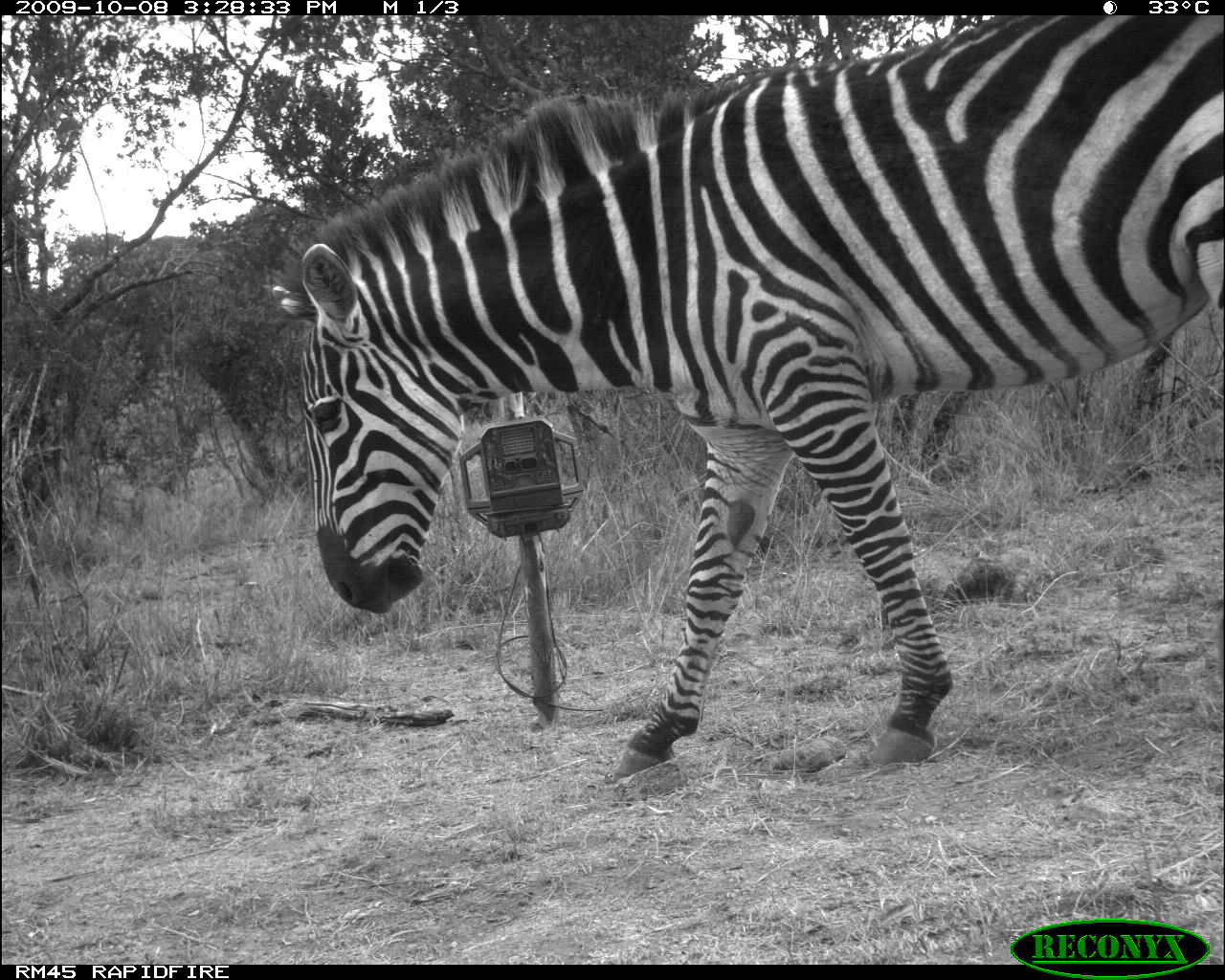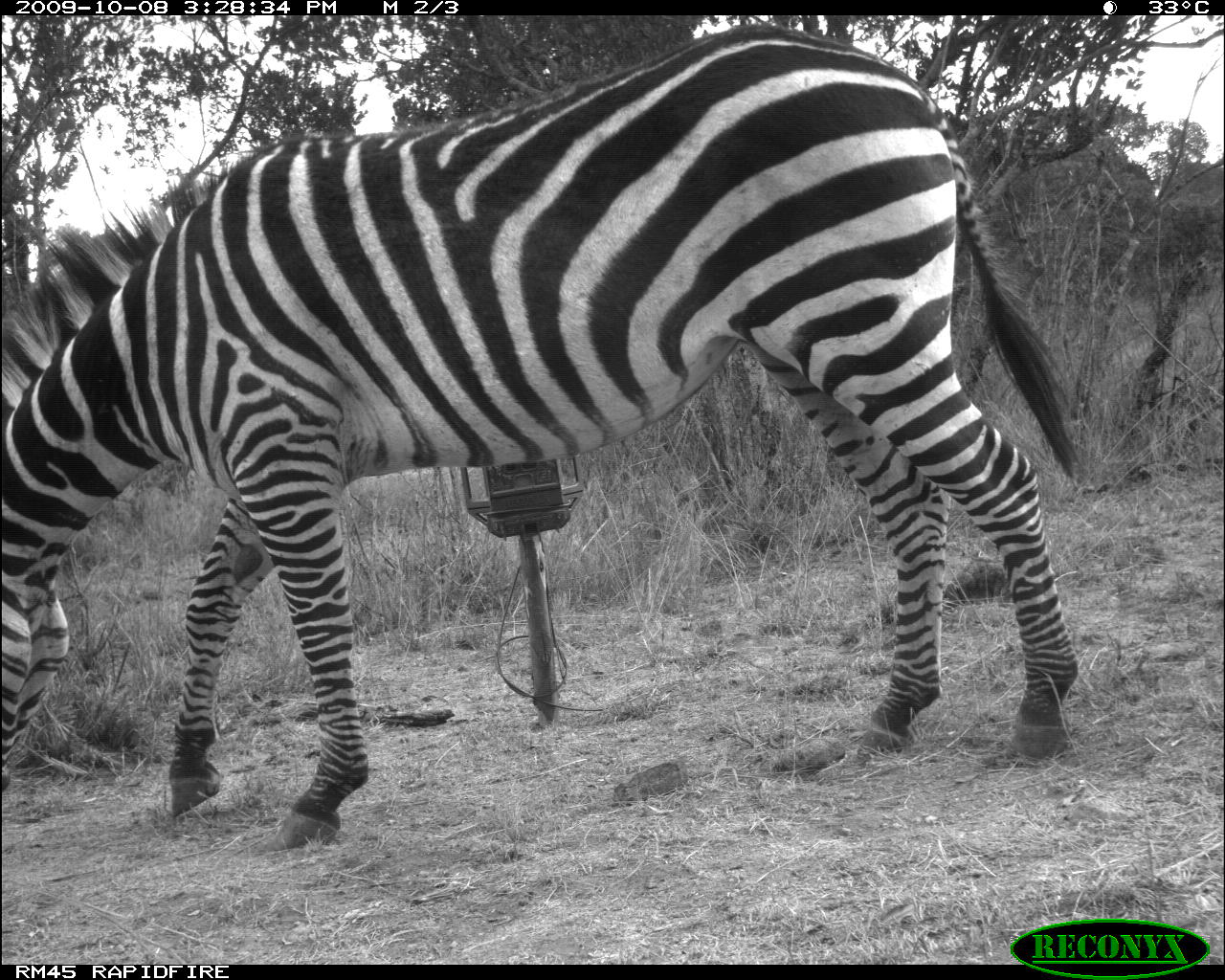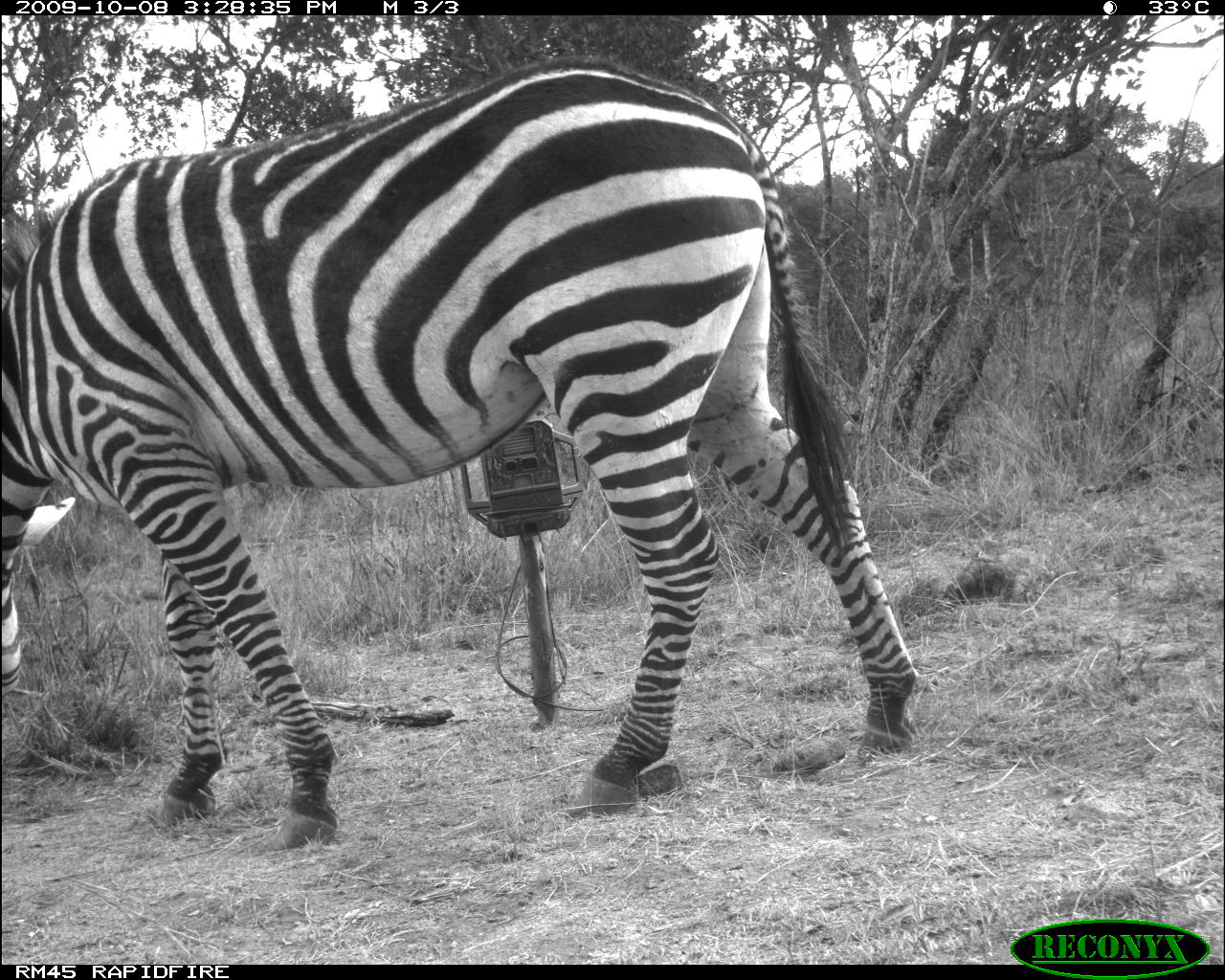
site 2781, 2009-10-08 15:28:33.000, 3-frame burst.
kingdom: Animalia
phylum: Chordata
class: Mammalia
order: Perissodactyla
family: Equidae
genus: Equus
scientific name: Equus quagga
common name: plains zebra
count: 1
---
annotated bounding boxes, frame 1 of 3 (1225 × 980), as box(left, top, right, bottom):
equus quagga: box(263, 14, 1225, 789)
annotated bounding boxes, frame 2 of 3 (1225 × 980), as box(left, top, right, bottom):
equus quagga: box(0, 22, 1080, 849)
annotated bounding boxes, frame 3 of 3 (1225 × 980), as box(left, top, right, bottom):
equus quagga: box(0, 56, 918, 848)